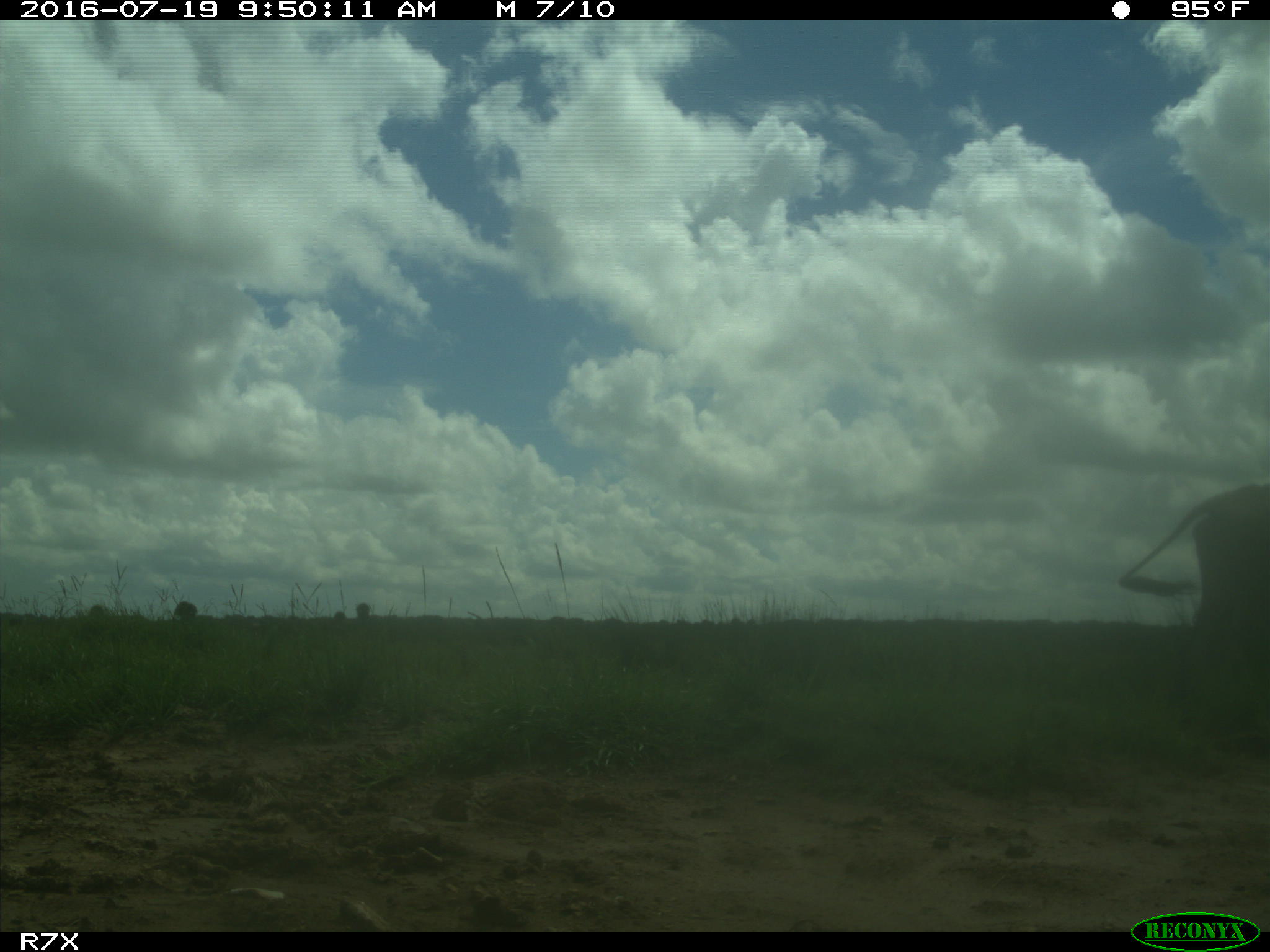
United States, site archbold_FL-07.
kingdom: Animalia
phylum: Chordata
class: Mammalia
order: Artiodactyla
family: Bovidae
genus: Bos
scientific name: Bos taurus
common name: domestic cow